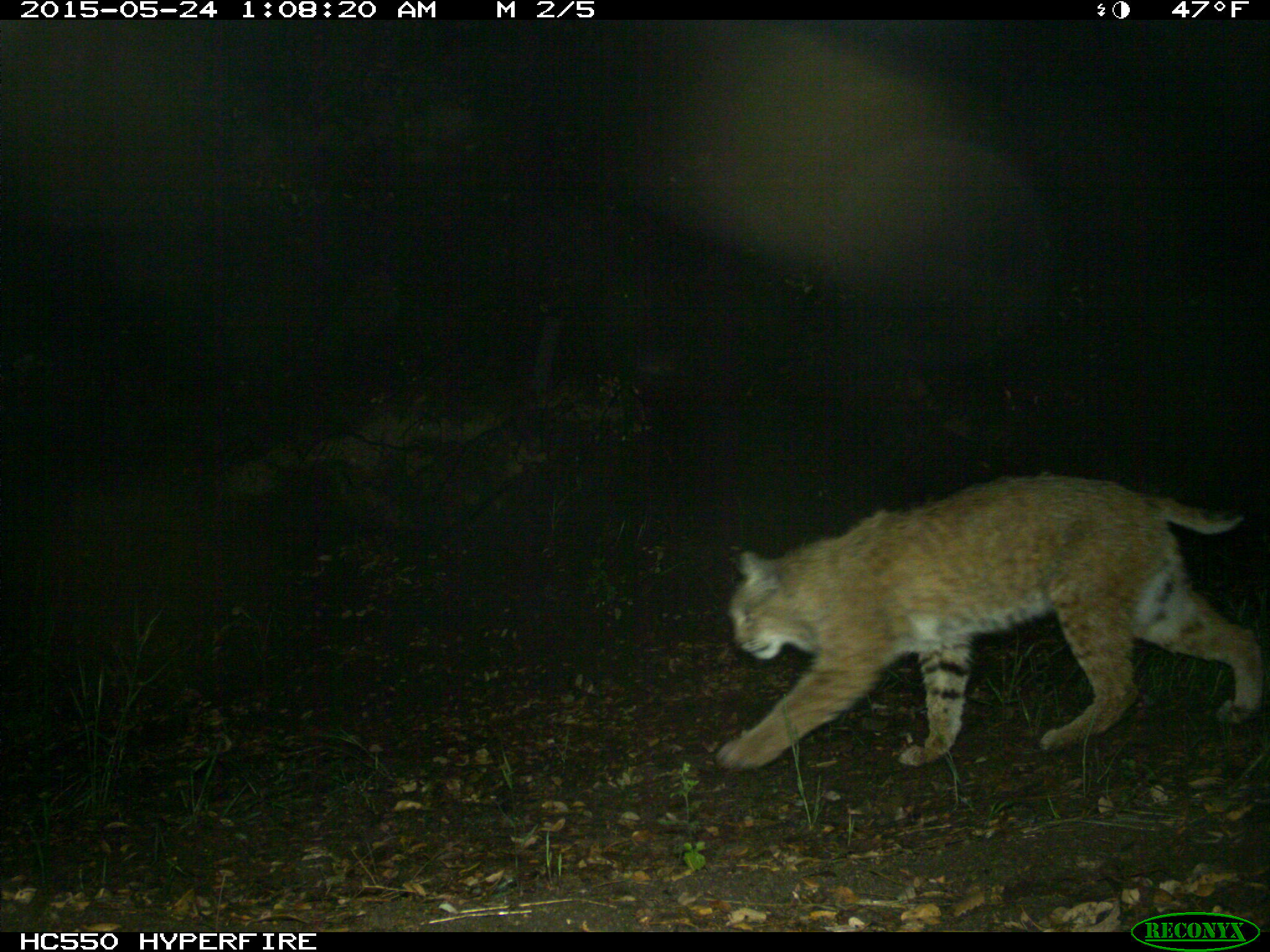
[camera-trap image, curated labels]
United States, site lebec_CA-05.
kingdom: Animalia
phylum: Chordata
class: Mammalia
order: Carnivora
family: Felidae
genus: Lynx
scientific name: Lynx rufus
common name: bobcat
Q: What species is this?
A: Lynx rufus (bobcat).